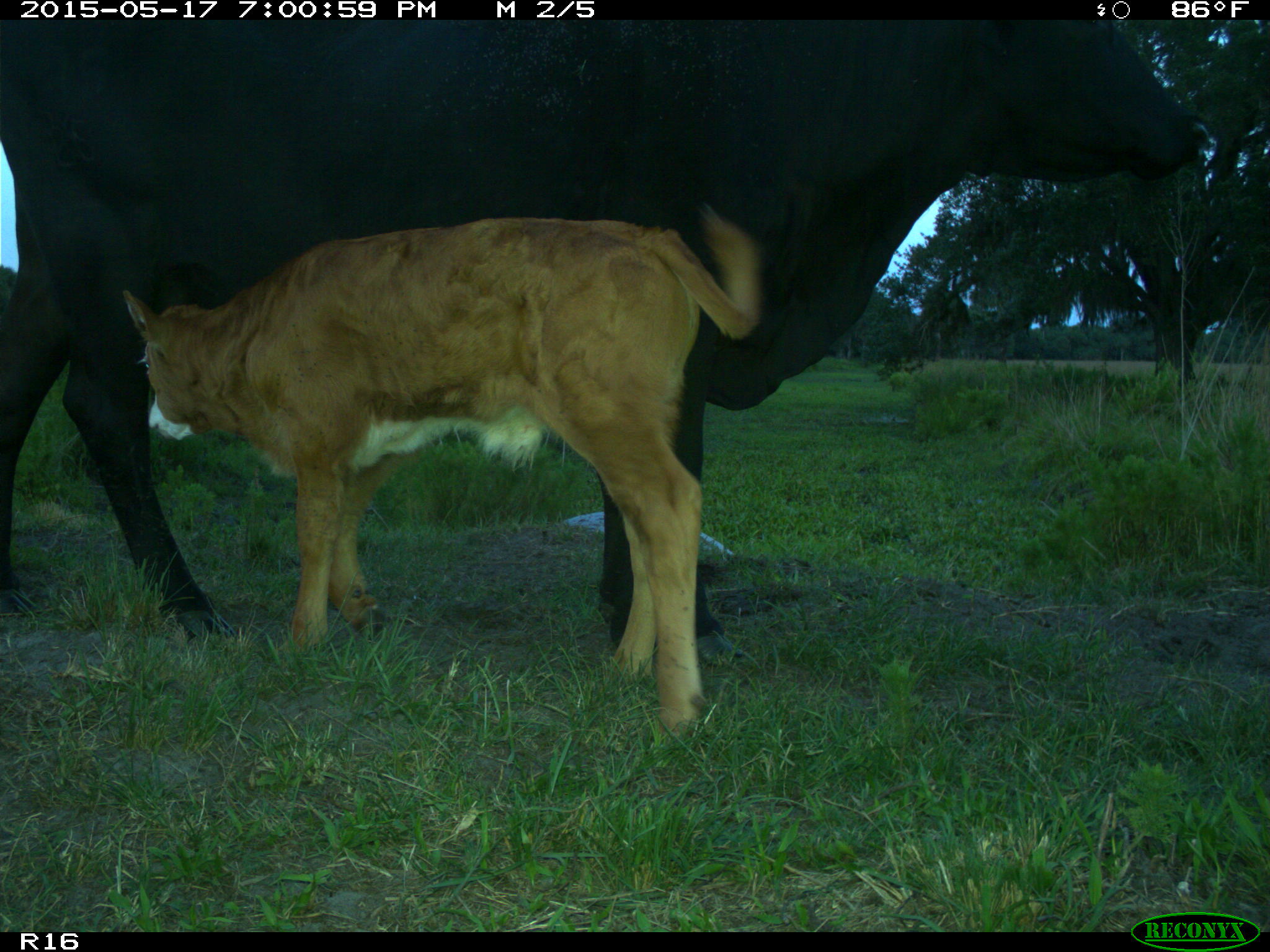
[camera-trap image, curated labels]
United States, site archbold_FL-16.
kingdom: Animalia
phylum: Chordata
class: Mammalia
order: Artiodactyla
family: Bovidae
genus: Bos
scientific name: Bos taurus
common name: domestic cow